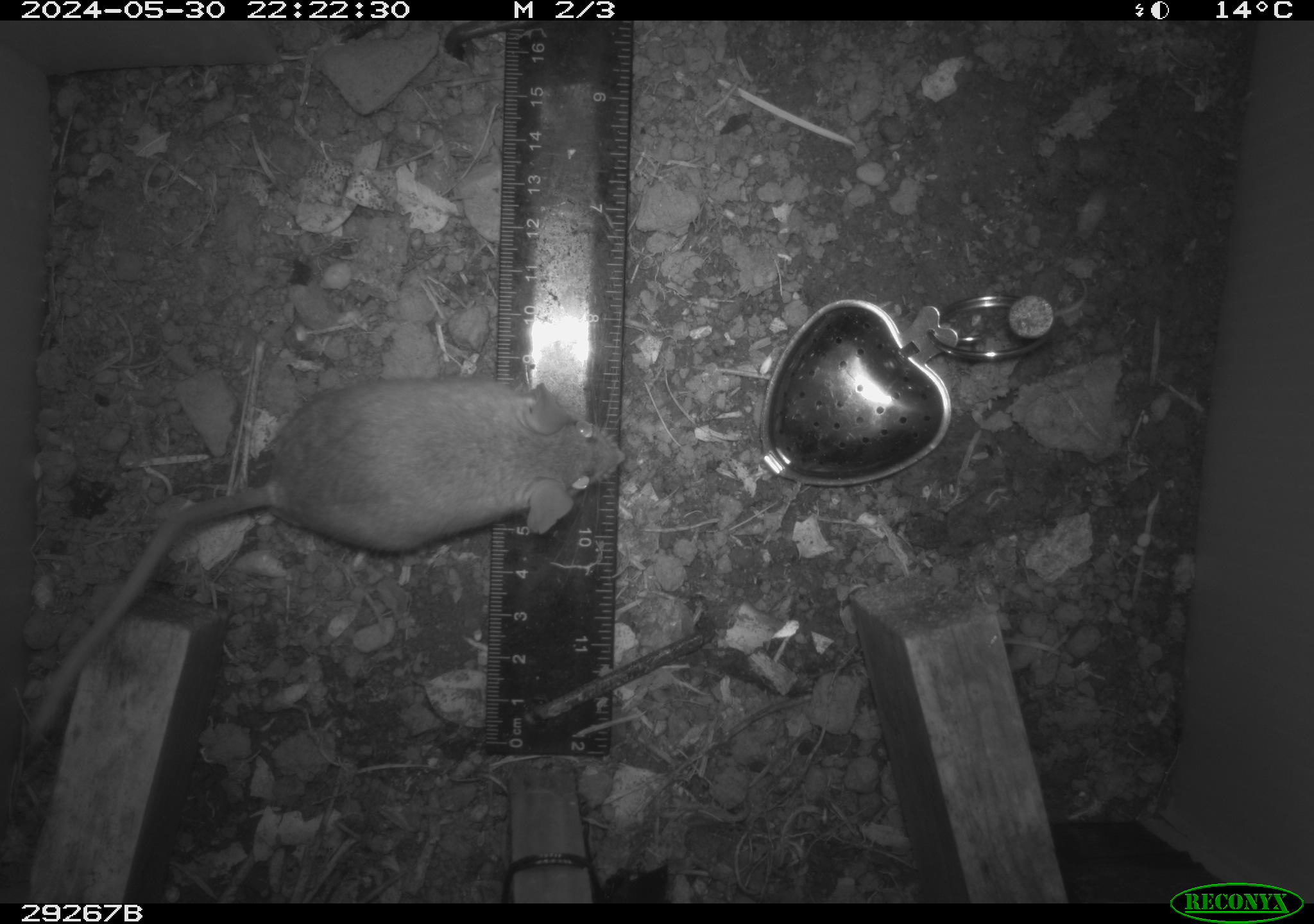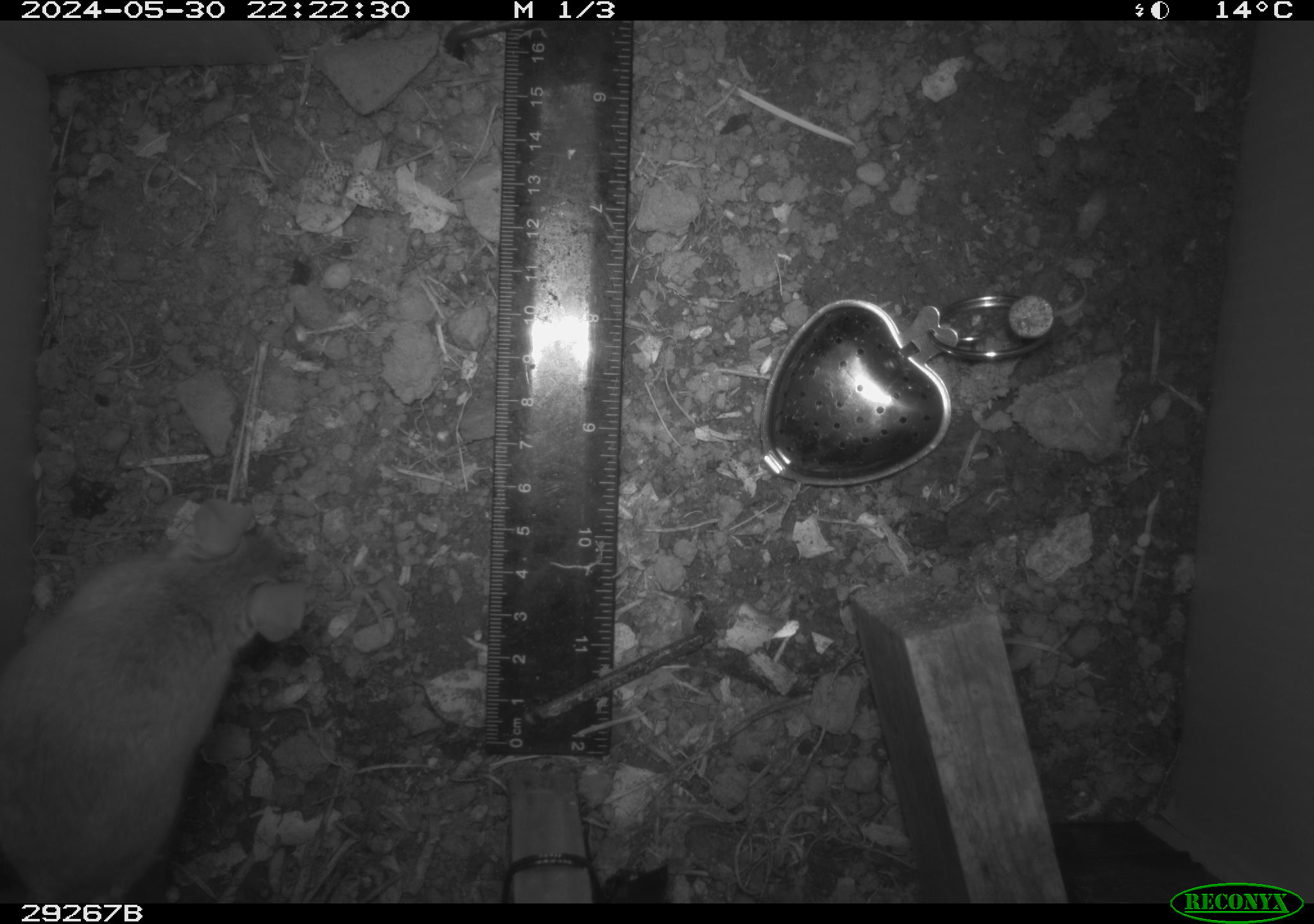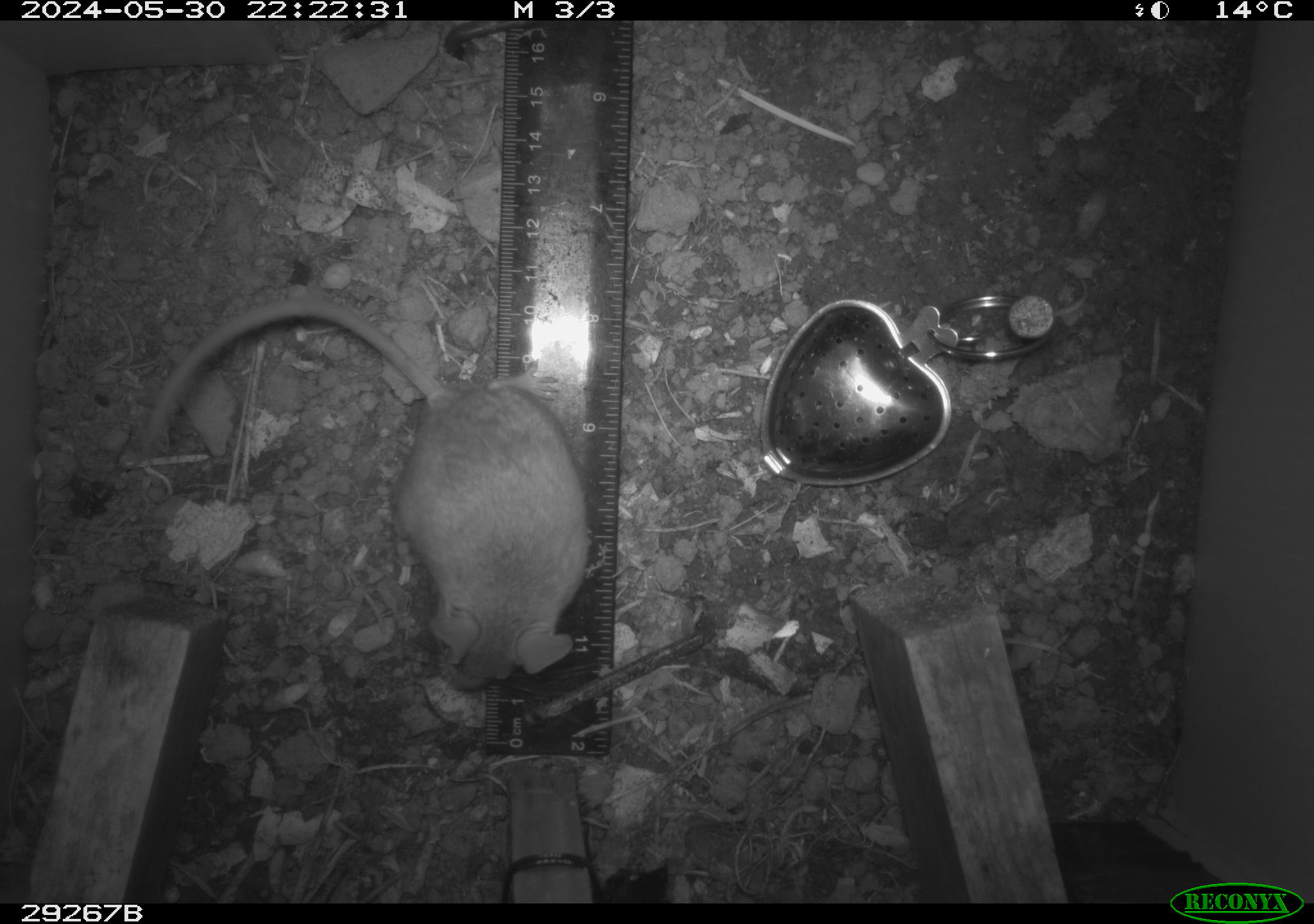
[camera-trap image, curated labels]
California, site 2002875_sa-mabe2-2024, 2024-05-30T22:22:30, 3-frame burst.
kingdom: Animalia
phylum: Chordata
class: Mammalia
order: Rodentia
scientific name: Rodentia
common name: mouse species